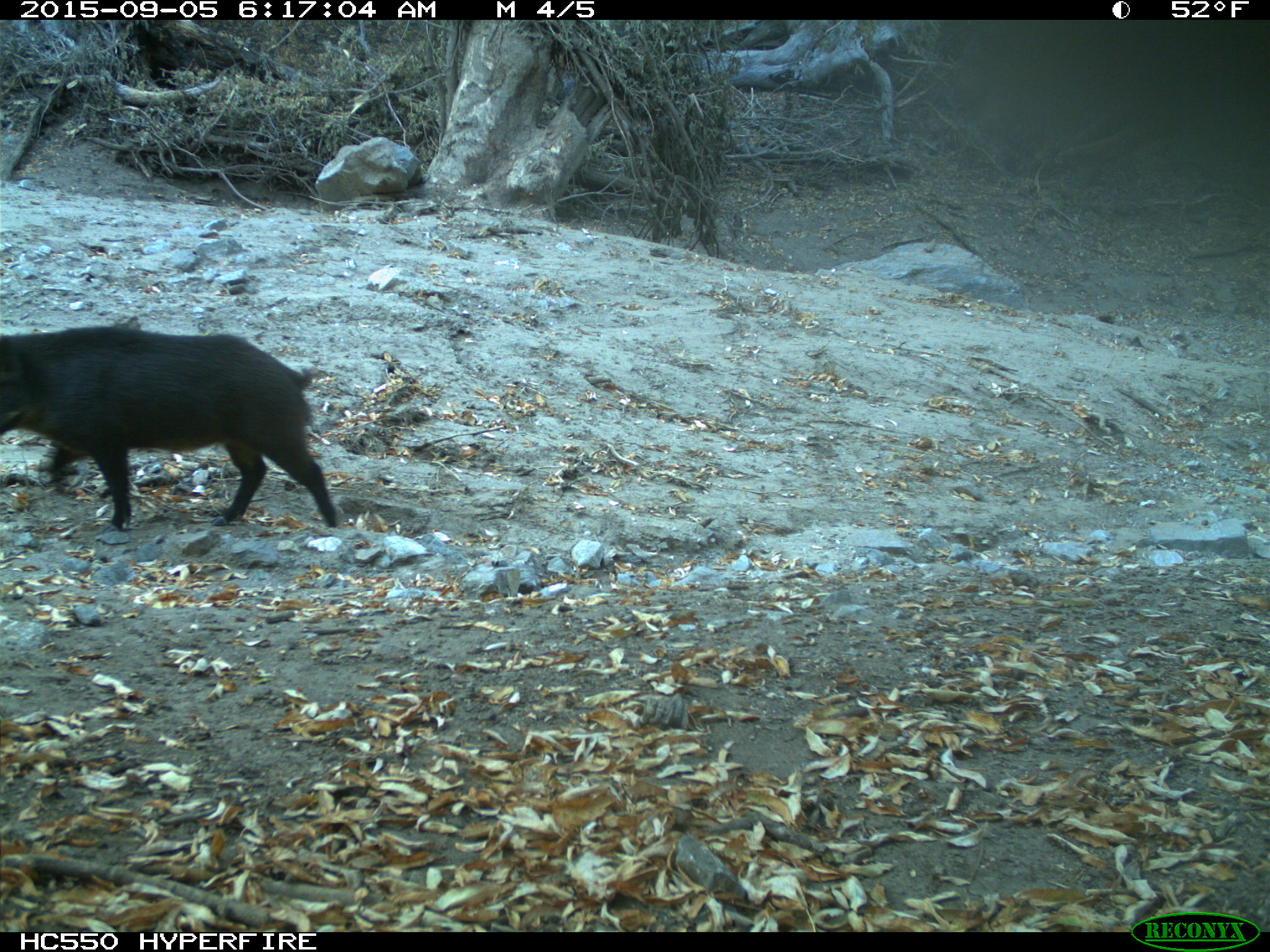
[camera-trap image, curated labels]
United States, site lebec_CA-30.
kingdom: Animalia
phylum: Chordata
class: Mammalia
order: Artiodactyla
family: Suidae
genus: Sus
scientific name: Sus scrofa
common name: wild boar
Sus scrofa (wild boar).